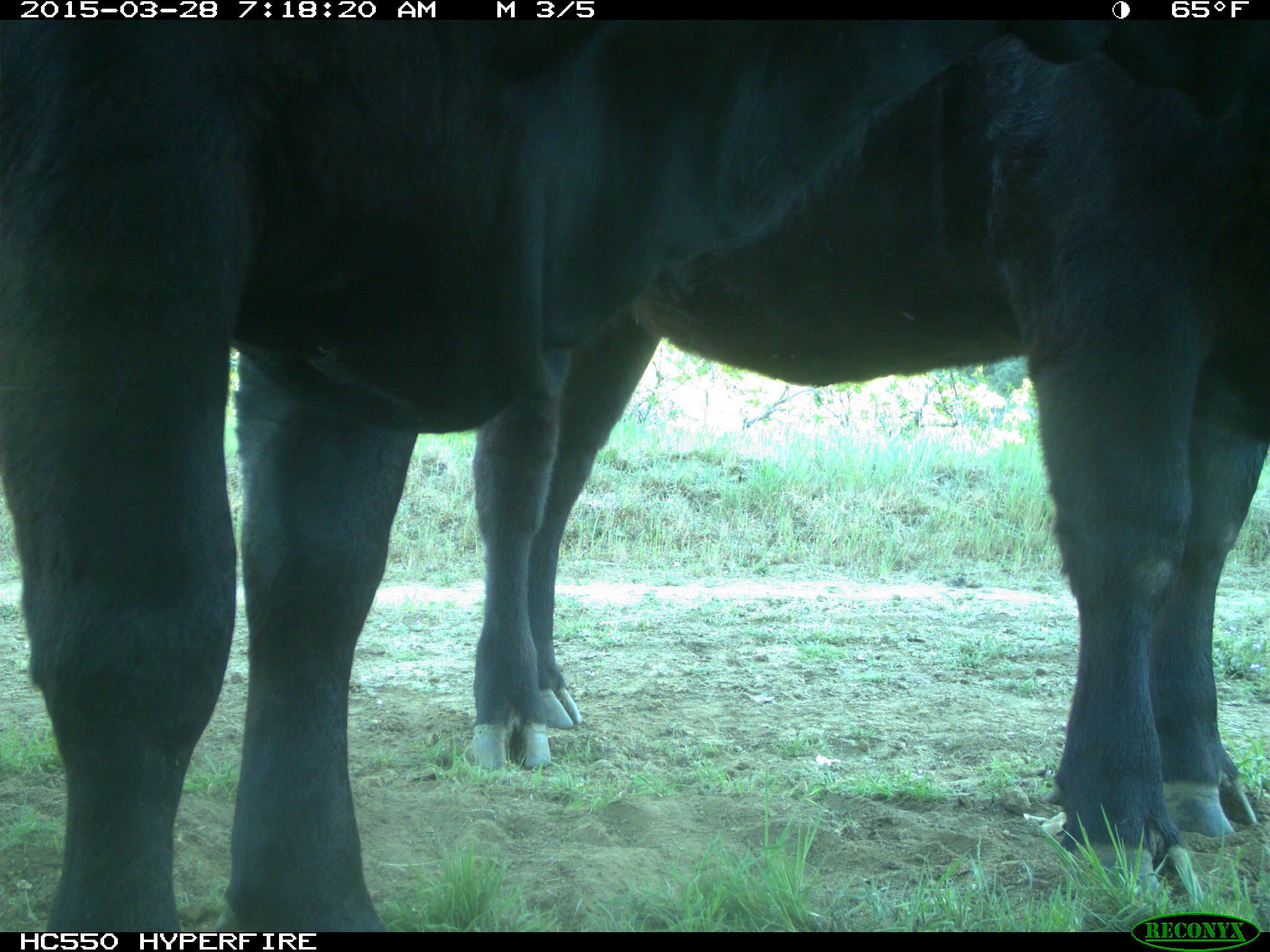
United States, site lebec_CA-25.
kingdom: Animalia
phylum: Chordata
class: Mammalia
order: Artiodactyla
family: Bovidae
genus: Bos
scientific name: Bos taurus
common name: domestic cow